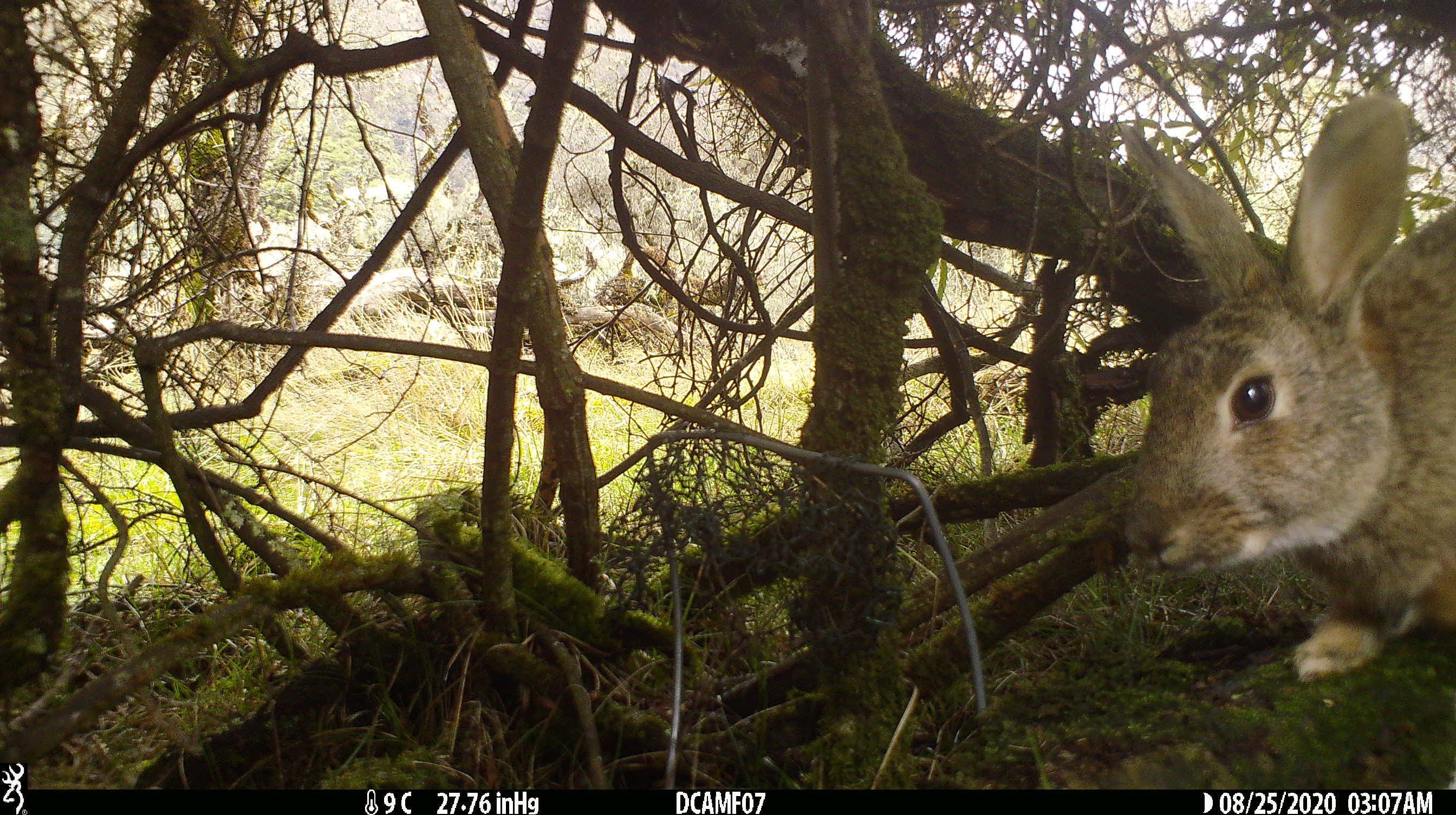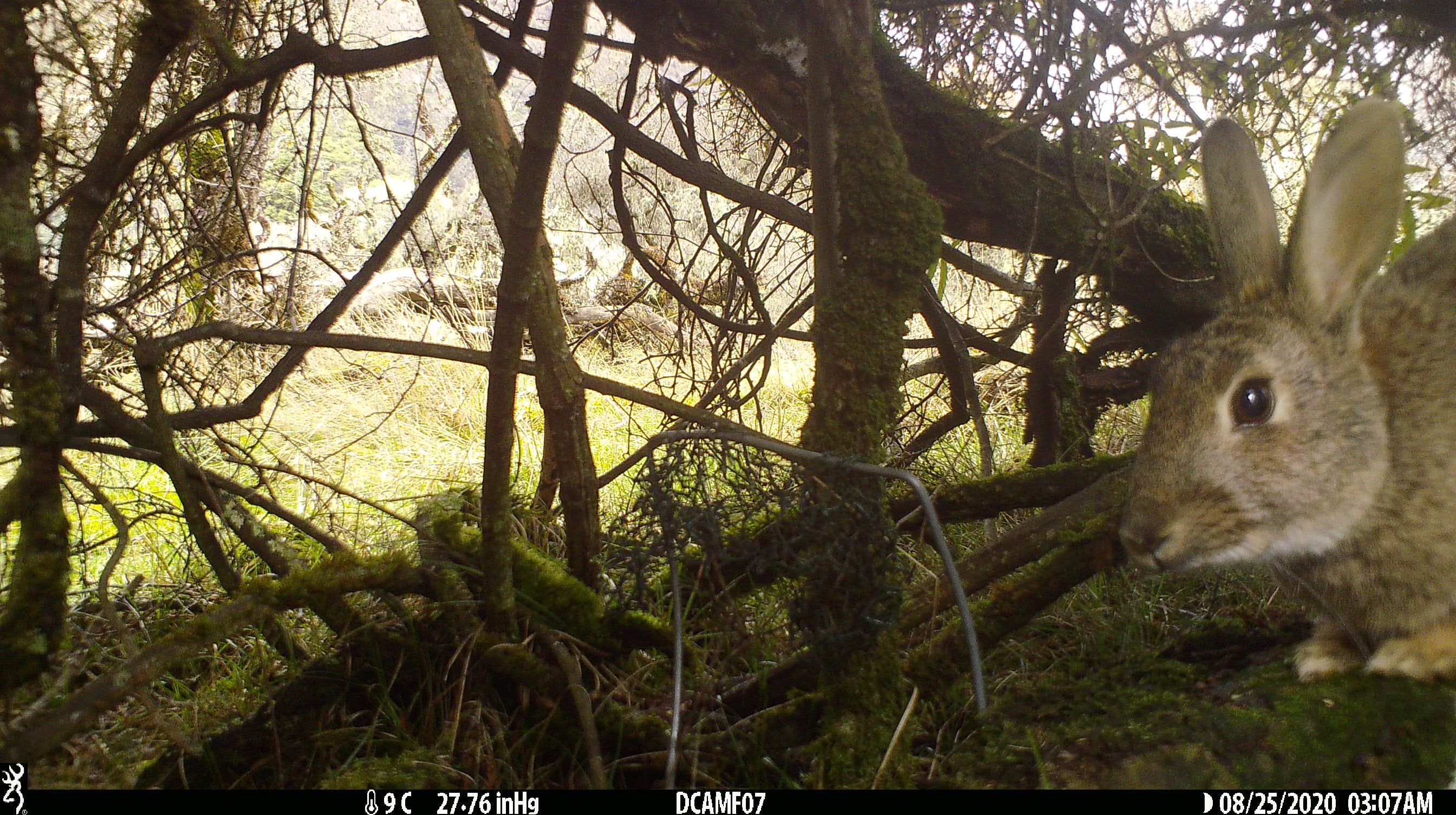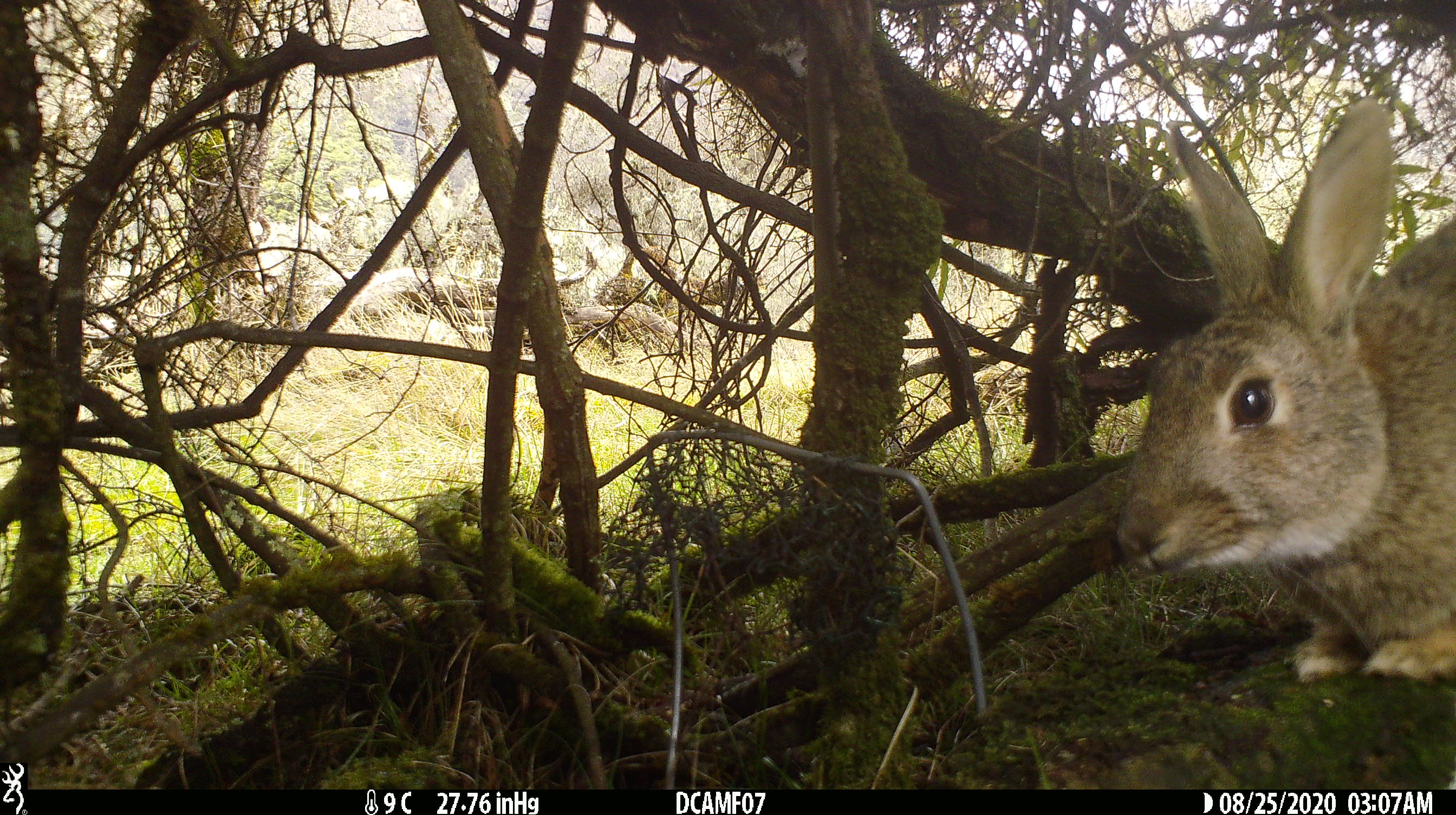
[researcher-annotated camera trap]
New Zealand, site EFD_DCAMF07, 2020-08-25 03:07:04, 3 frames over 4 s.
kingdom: Animalia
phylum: Chordata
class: Mammalia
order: Lagomorpha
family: Leporidae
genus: Oryctolagus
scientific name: Oryctolagus cuniculus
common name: european rabbit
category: rabbit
Rabbit (european rabbit) (Oryctolagus cuniculus).